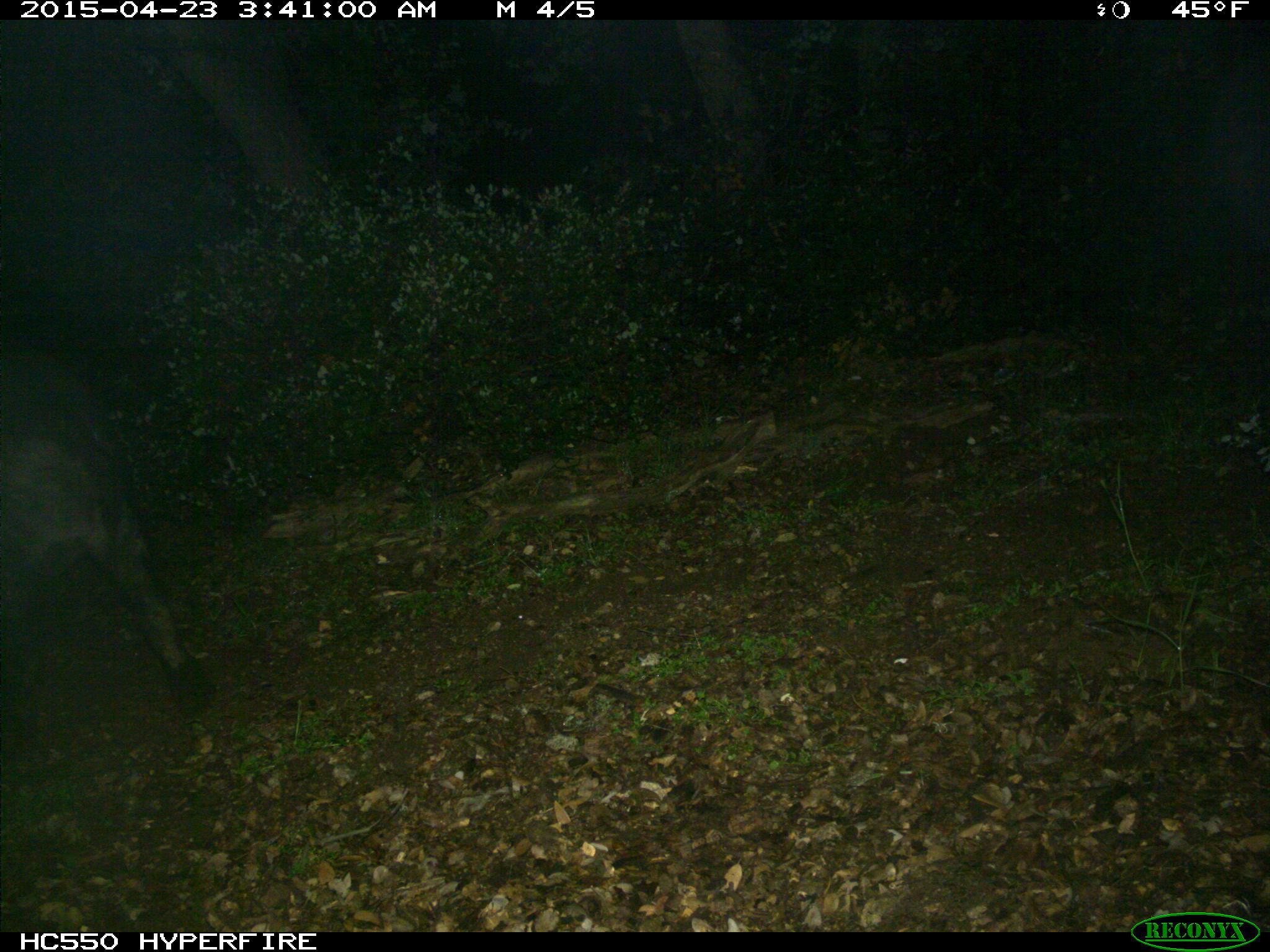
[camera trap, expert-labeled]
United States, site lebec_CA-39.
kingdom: Animalia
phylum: Chordata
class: Mammalia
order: Artiodactyla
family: Suidae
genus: Sus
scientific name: Sus scrofa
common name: wild boar